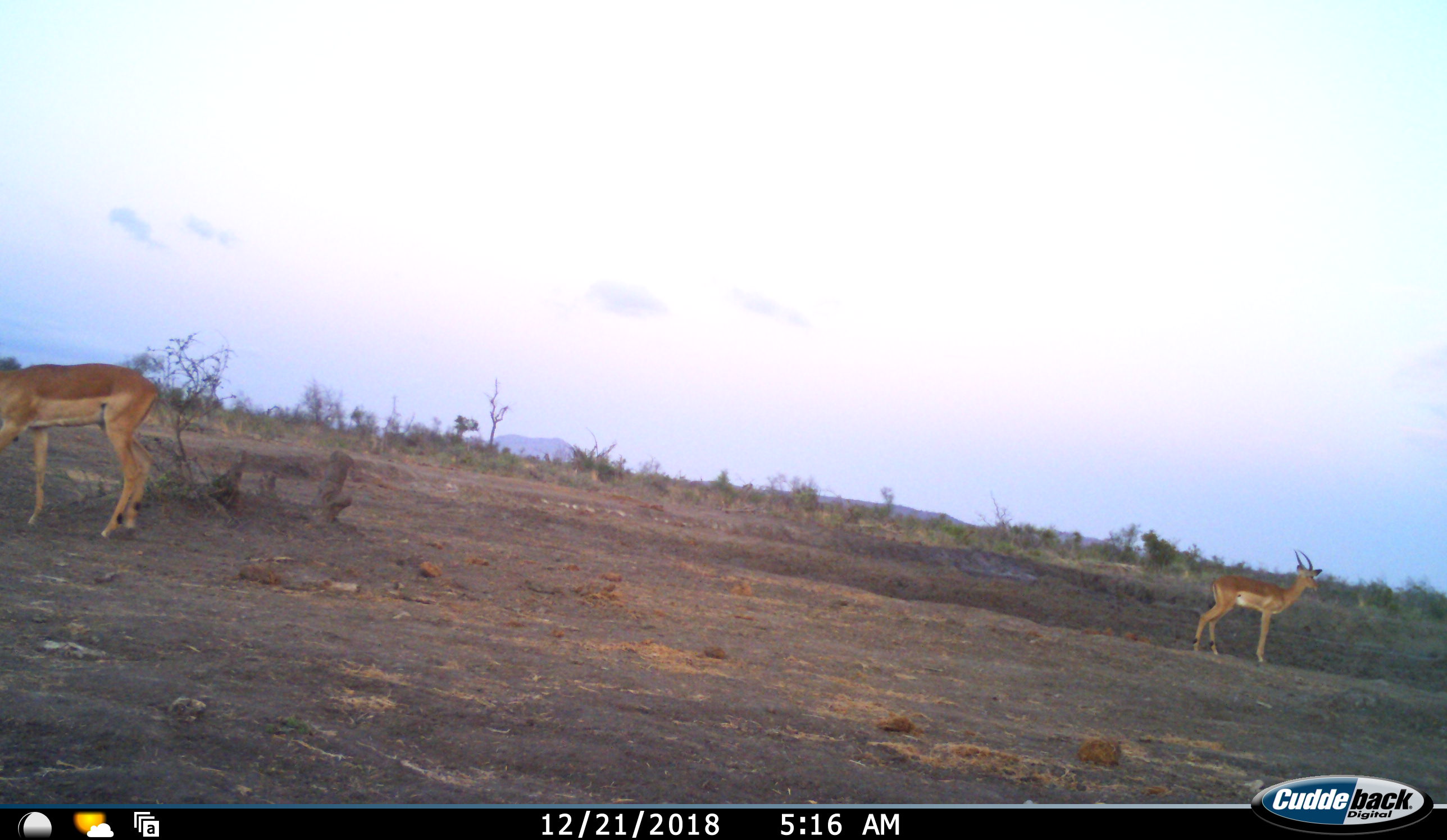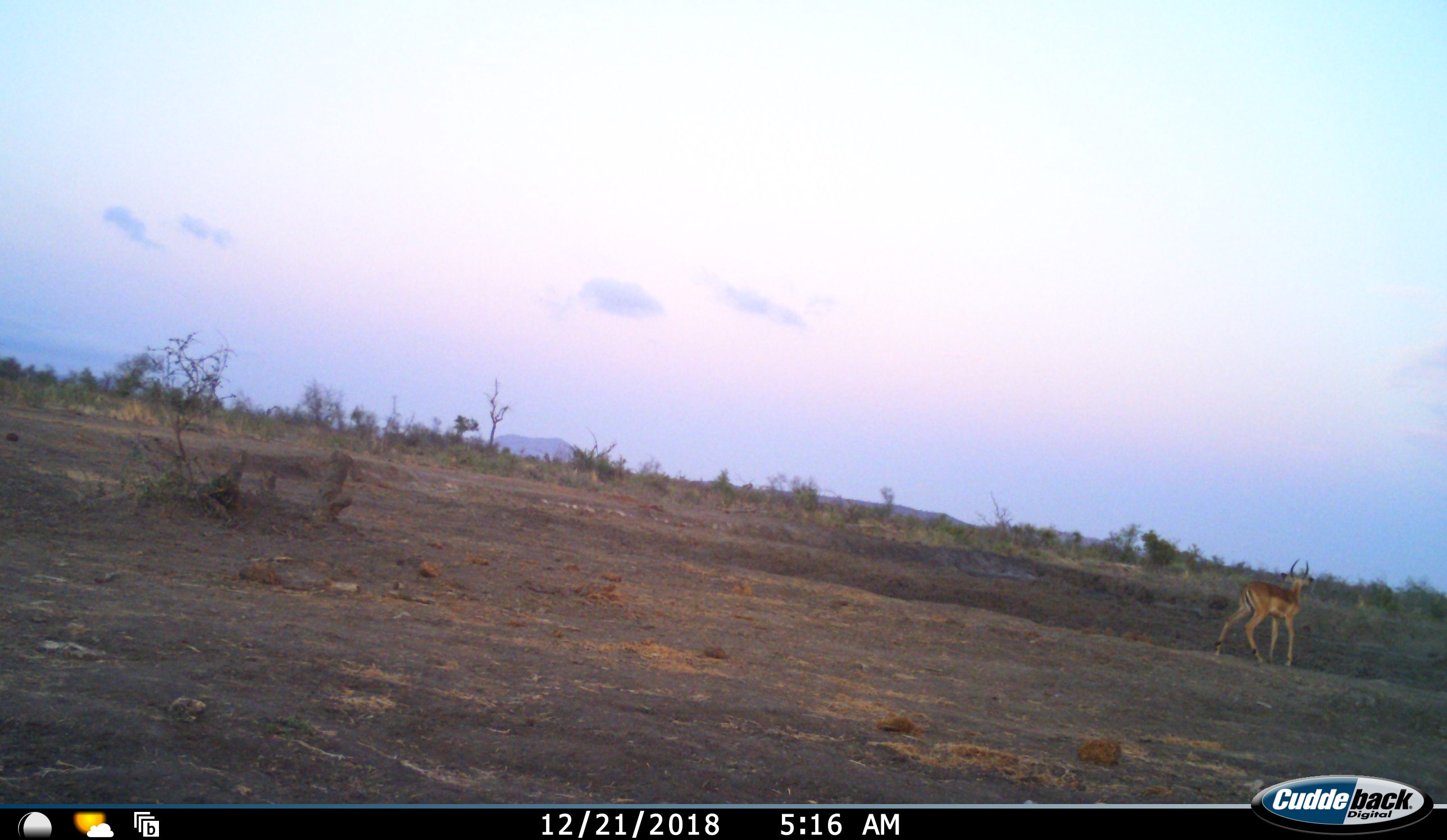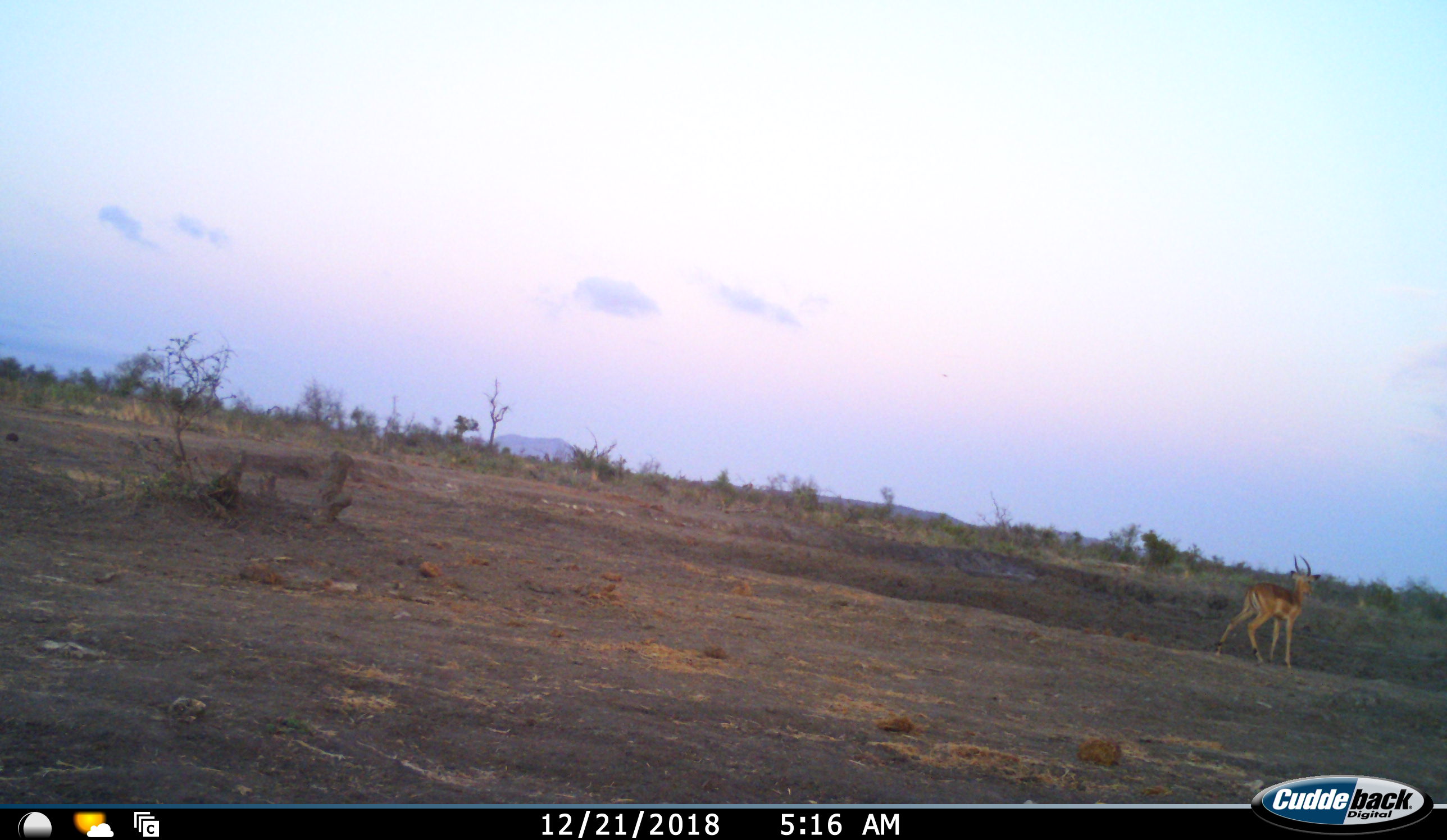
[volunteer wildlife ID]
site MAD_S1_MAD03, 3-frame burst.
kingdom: Animalia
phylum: Chordata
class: Mammalia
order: Artiodactyla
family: Bovidae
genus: Aepyceros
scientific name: Aepyceros melampus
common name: impala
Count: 2.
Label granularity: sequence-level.